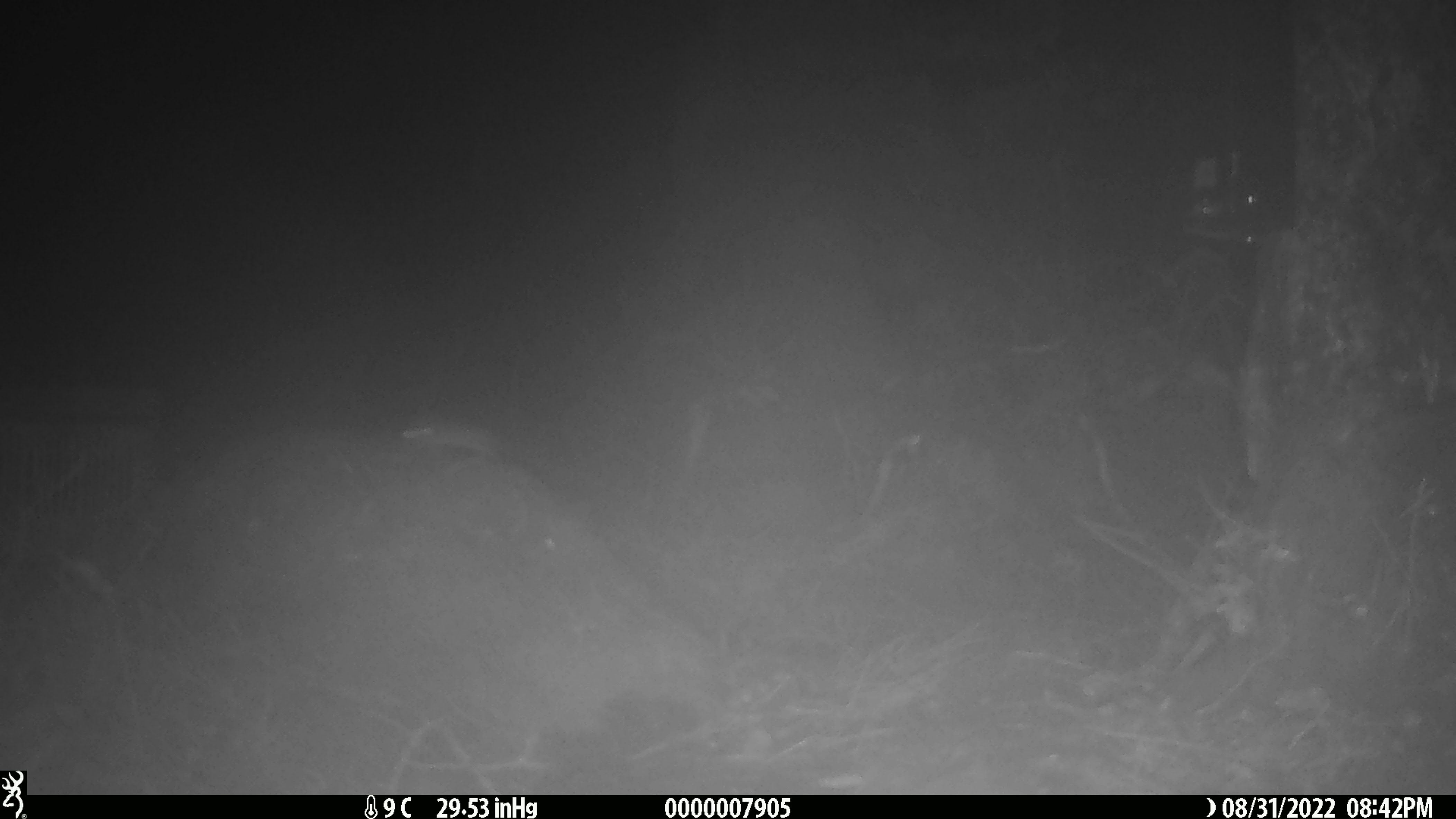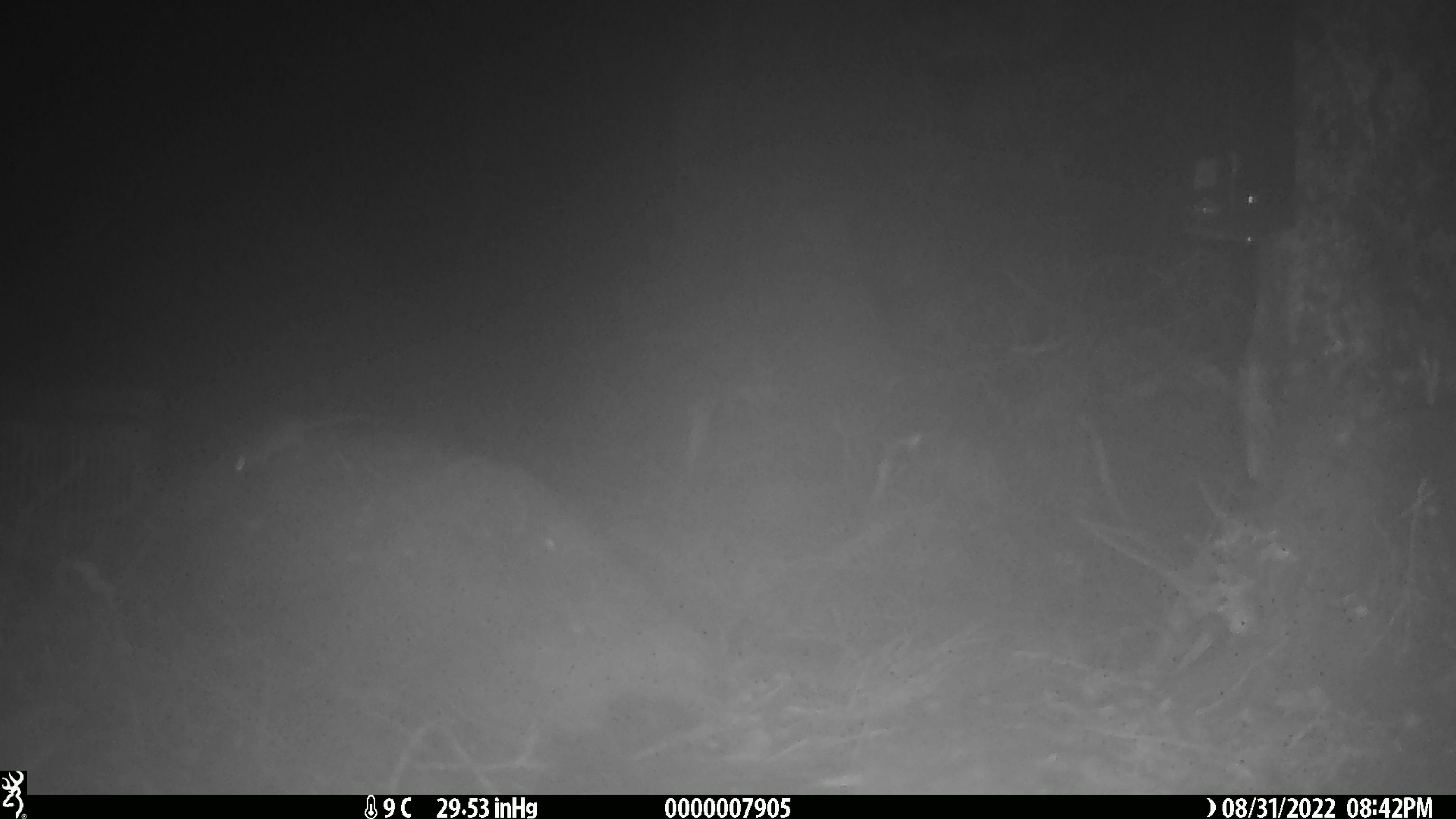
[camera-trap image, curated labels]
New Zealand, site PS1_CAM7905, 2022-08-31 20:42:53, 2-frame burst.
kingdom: Animalia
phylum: Chordata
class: Mammalia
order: Rodentia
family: Muridae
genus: Mus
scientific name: Mus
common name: mouse